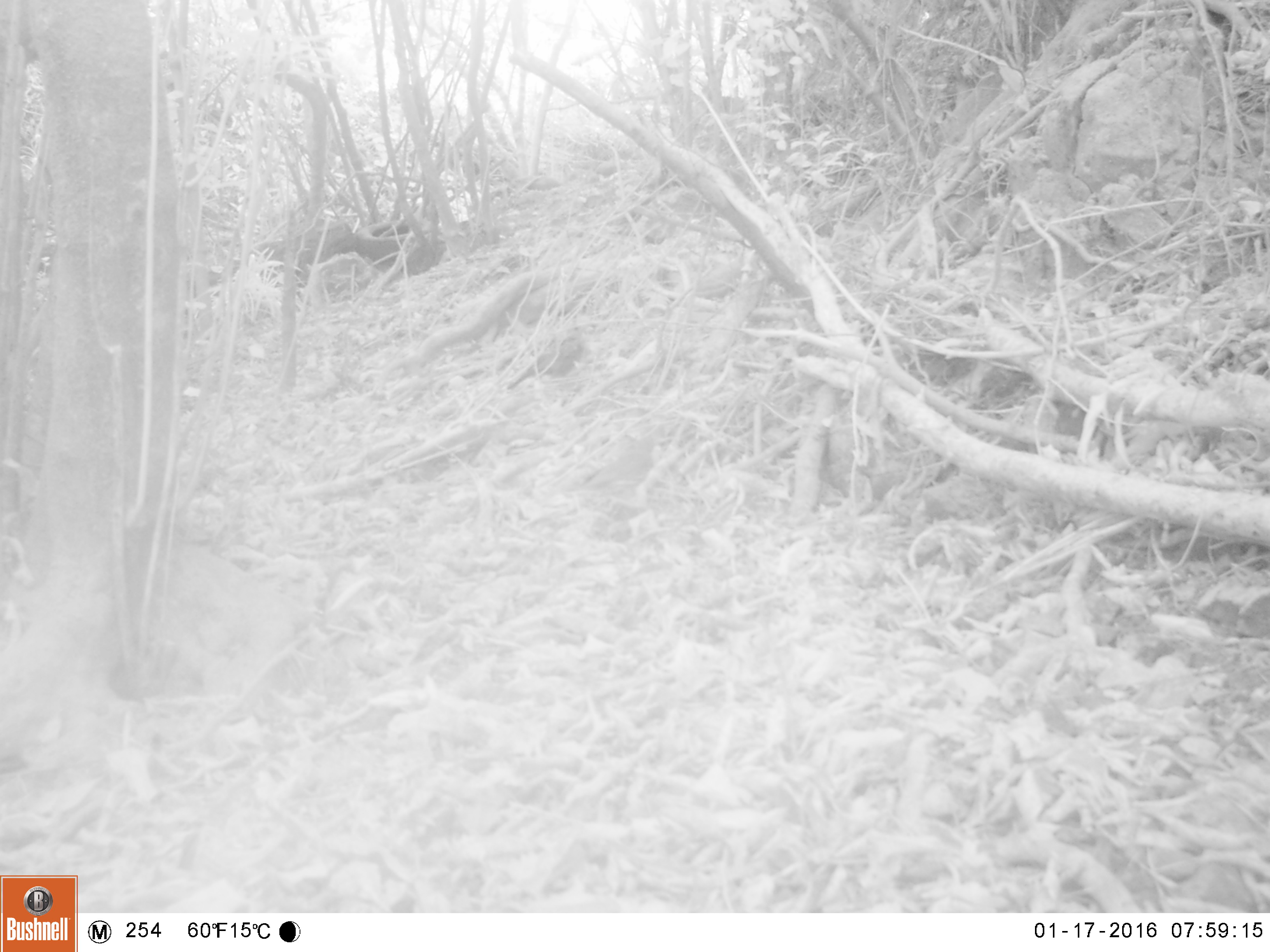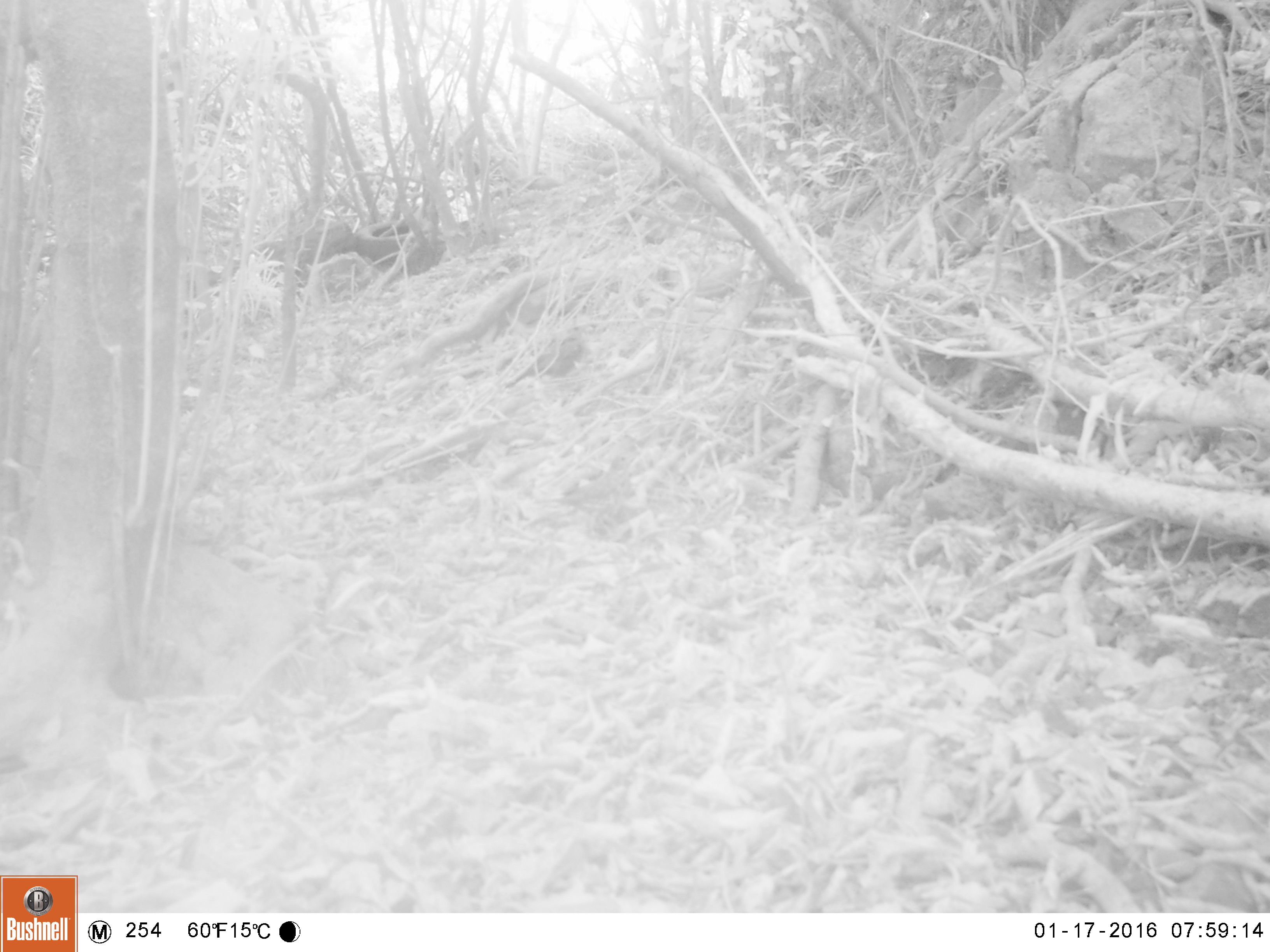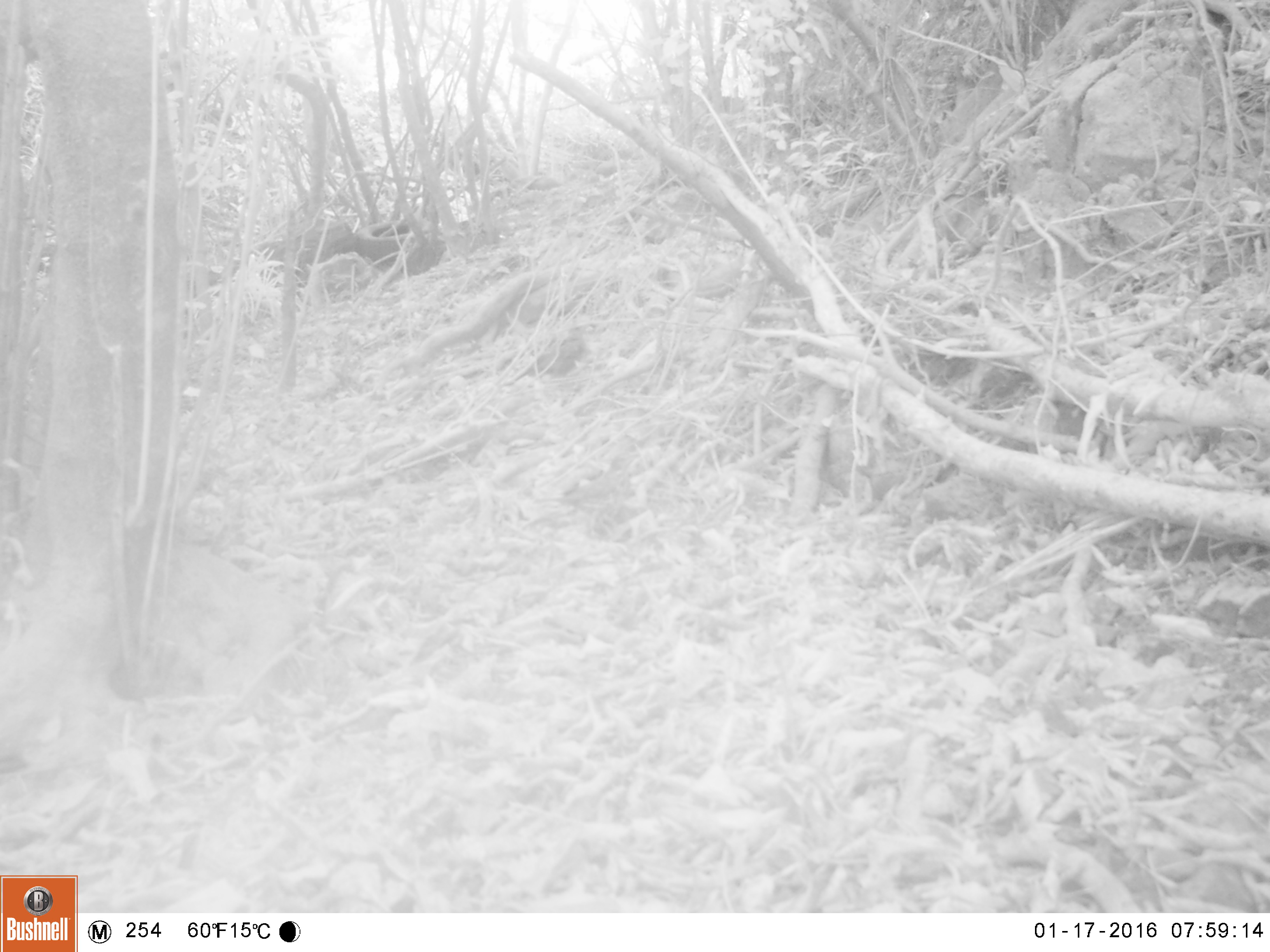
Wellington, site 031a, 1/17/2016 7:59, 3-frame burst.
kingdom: Animalia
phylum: Chordata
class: Aves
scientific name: Aves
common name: bird